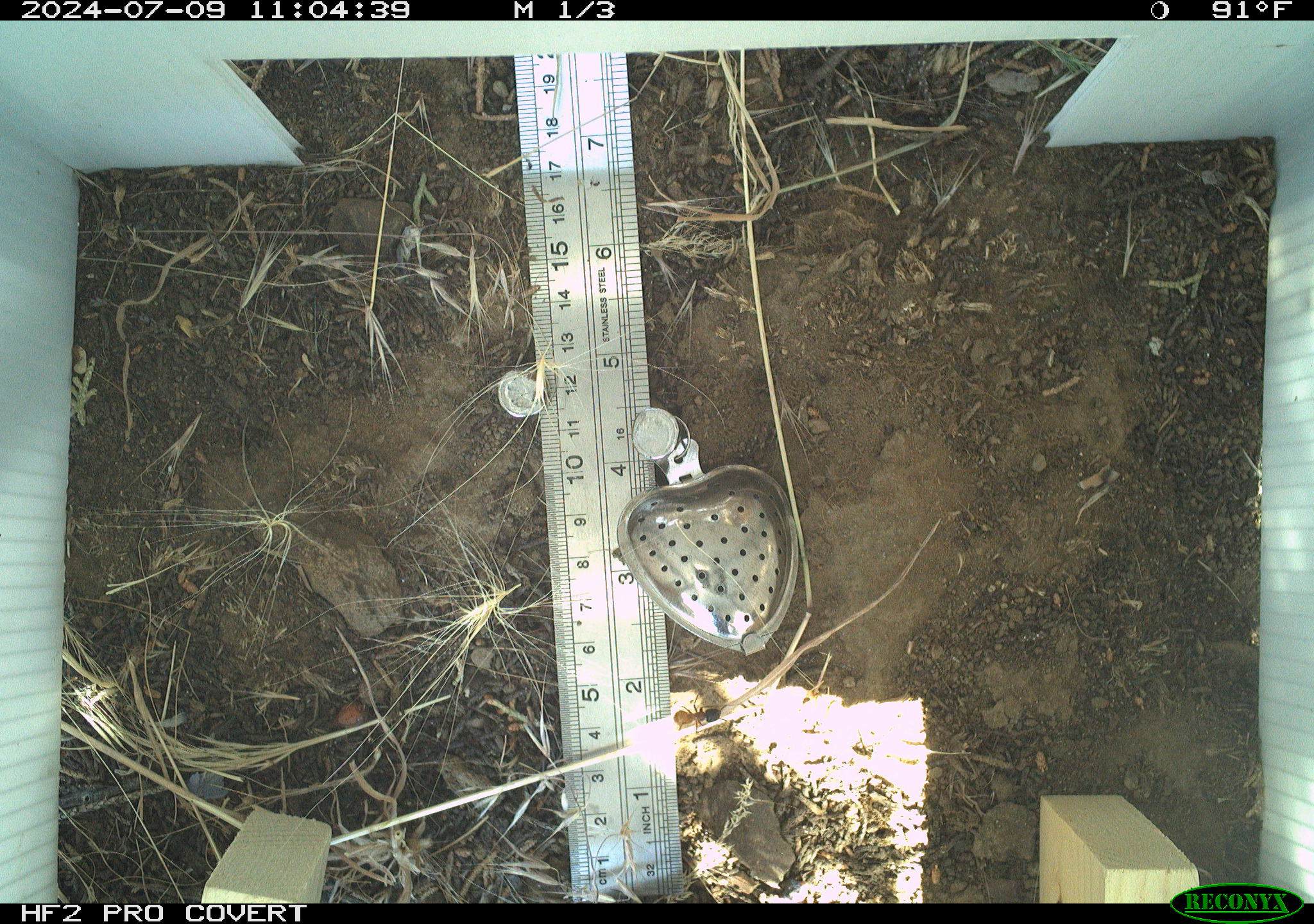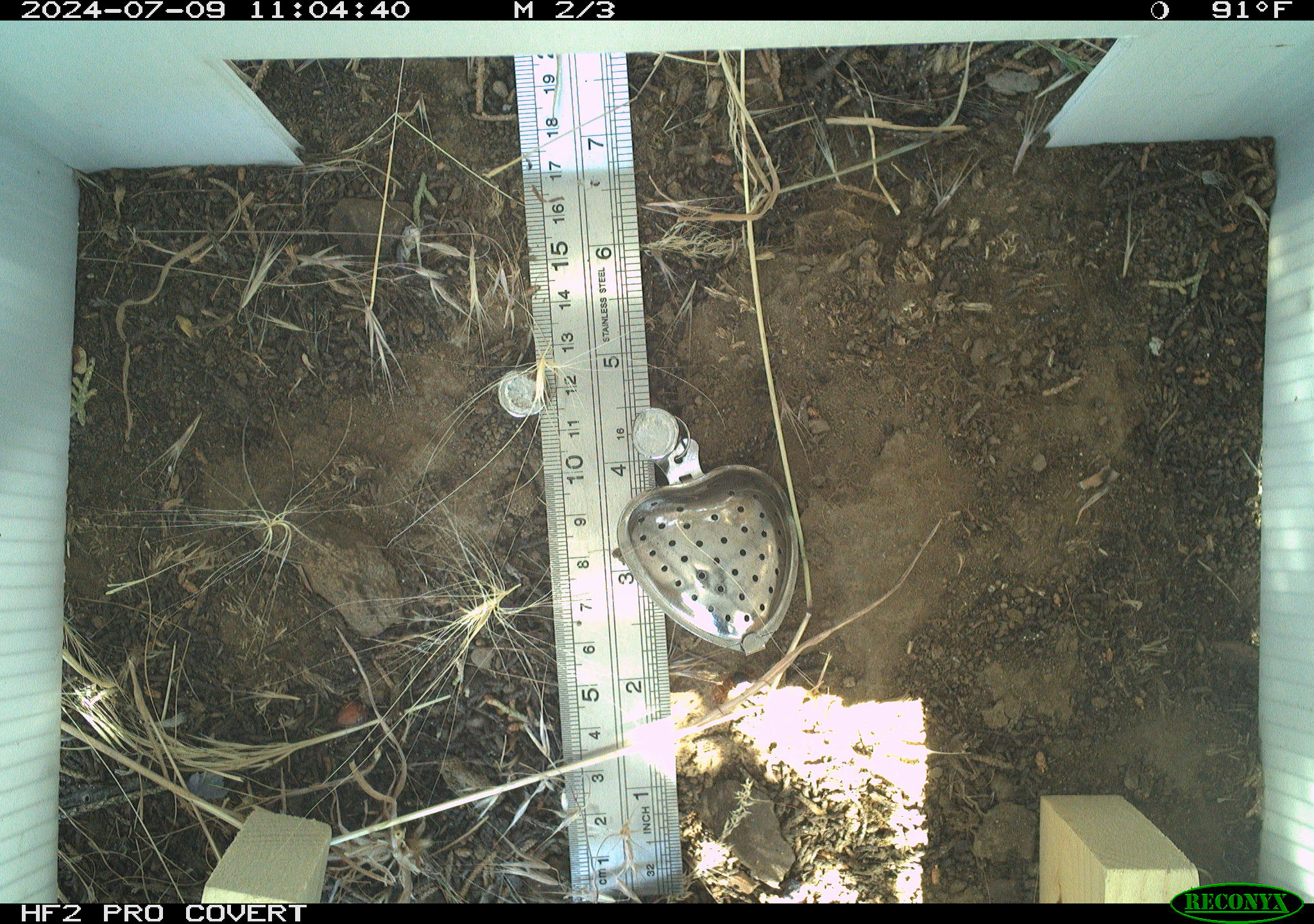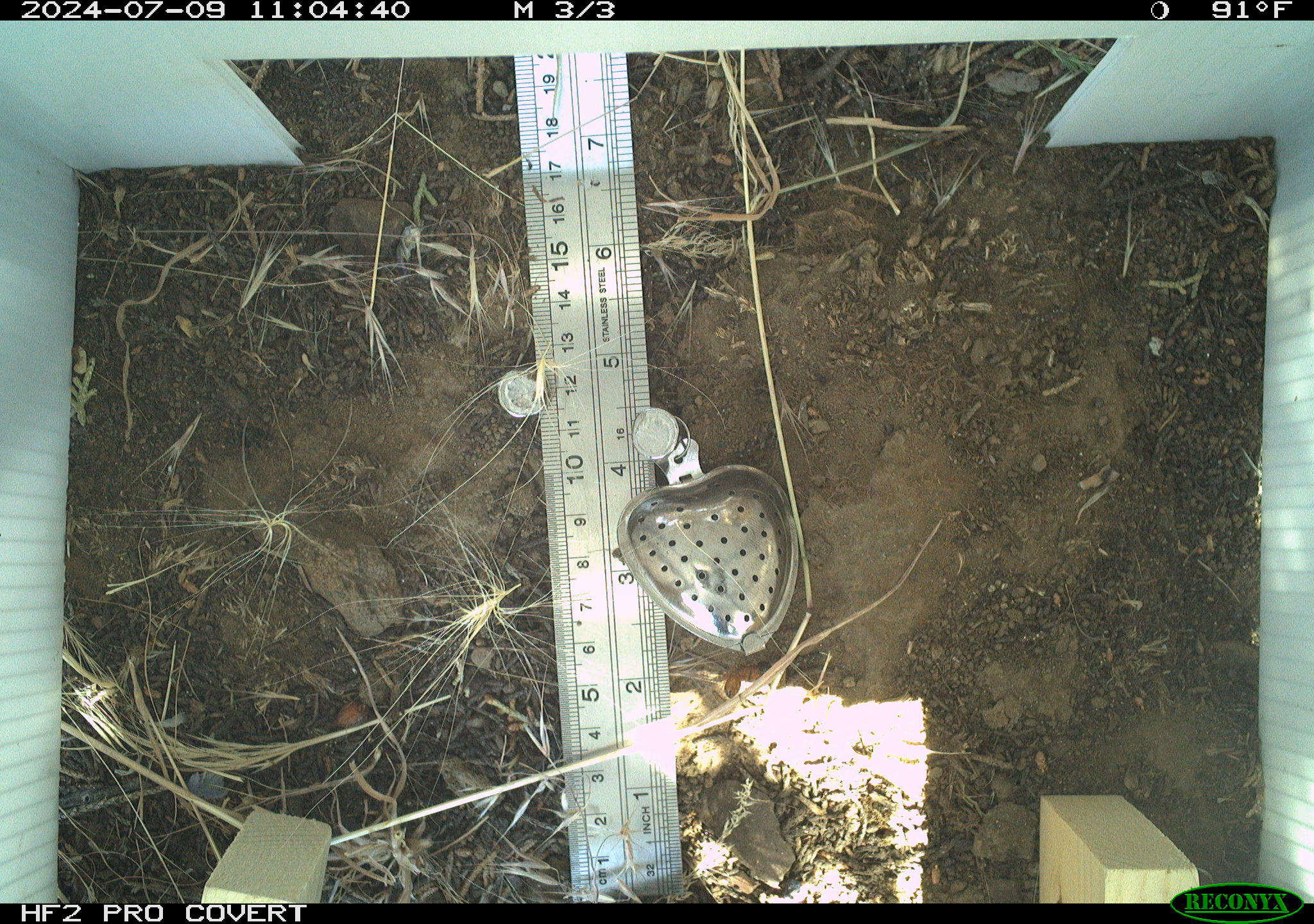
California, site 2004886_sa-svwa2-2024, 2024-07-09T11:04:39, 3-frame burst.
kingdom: Animalia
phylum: Arthropoda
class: Insecta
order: Hymenoptera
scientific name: Hymenoptera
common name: ants, bees, wasps, and sawflies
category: hymenoptera order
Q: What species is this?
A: Hymenoptera order (ants, bees, wasps, and sawflies) (Hymenoptera).